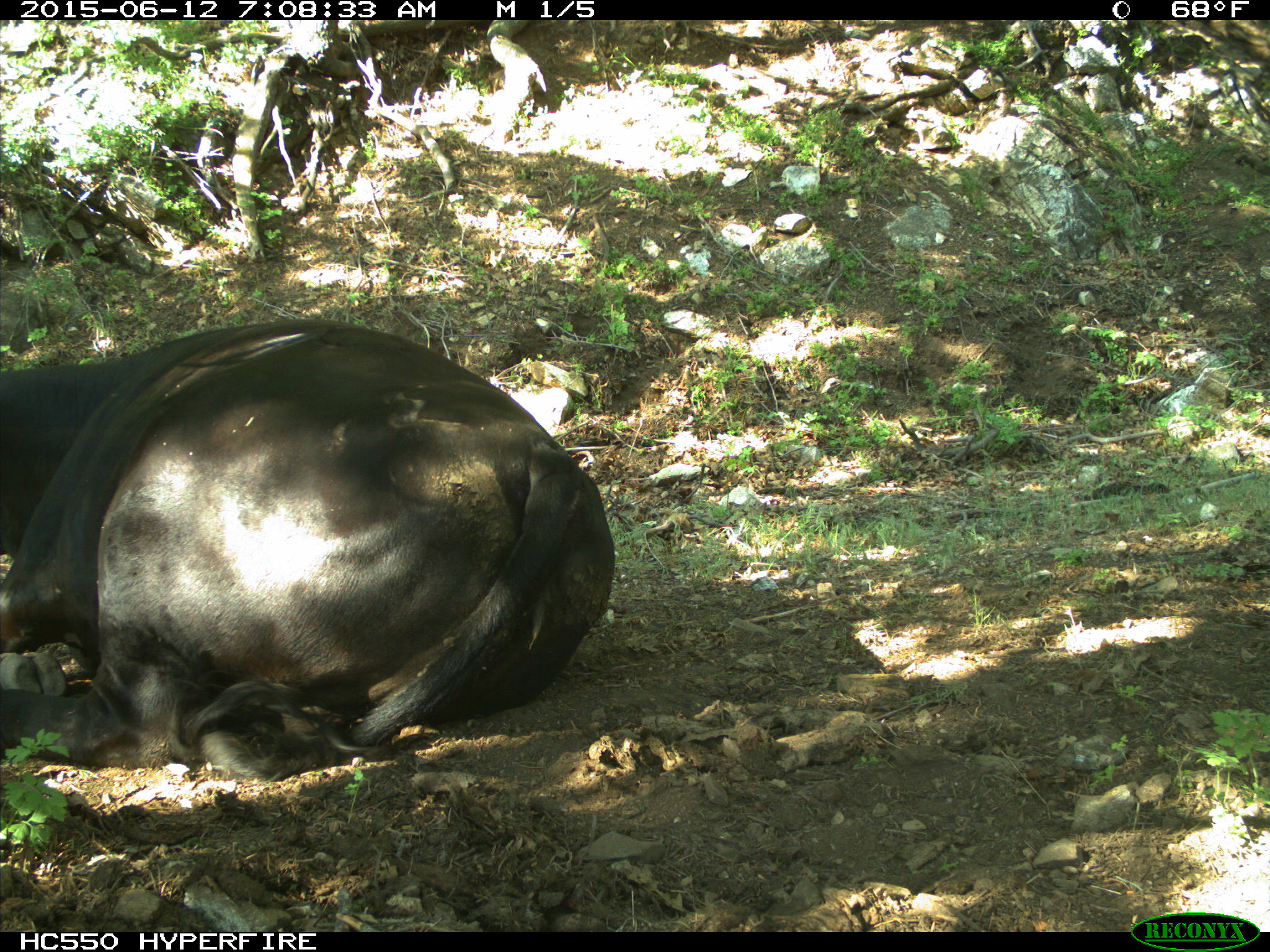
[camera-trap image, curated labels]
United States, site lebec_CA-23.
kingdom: Animalia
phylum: Chordata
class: Mammalia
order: Artiodactyla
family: Bovidae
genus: Bos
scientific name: Bos taurus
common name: domestic cow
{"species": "Bos taurus (domestic cow)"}